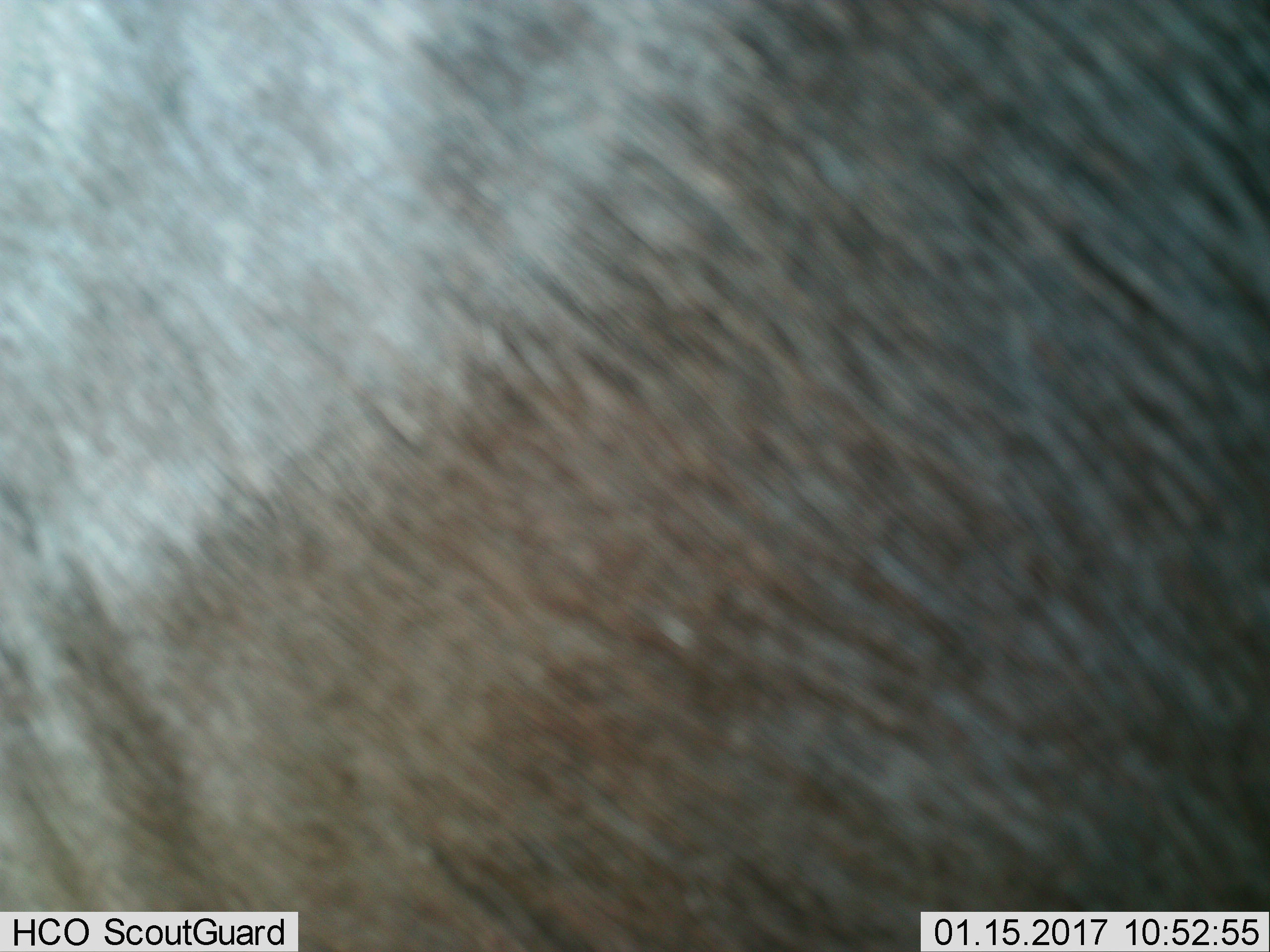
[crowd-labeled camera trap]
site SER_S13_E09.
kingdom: Animalia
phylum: Chordata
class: Mammalia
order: Artiodactyla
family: Bovidae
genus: Connochaetes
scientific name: Connochaetes taurinus taurinus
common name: blue wildebeest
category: wildebeestblue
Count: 1.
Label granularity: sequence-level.